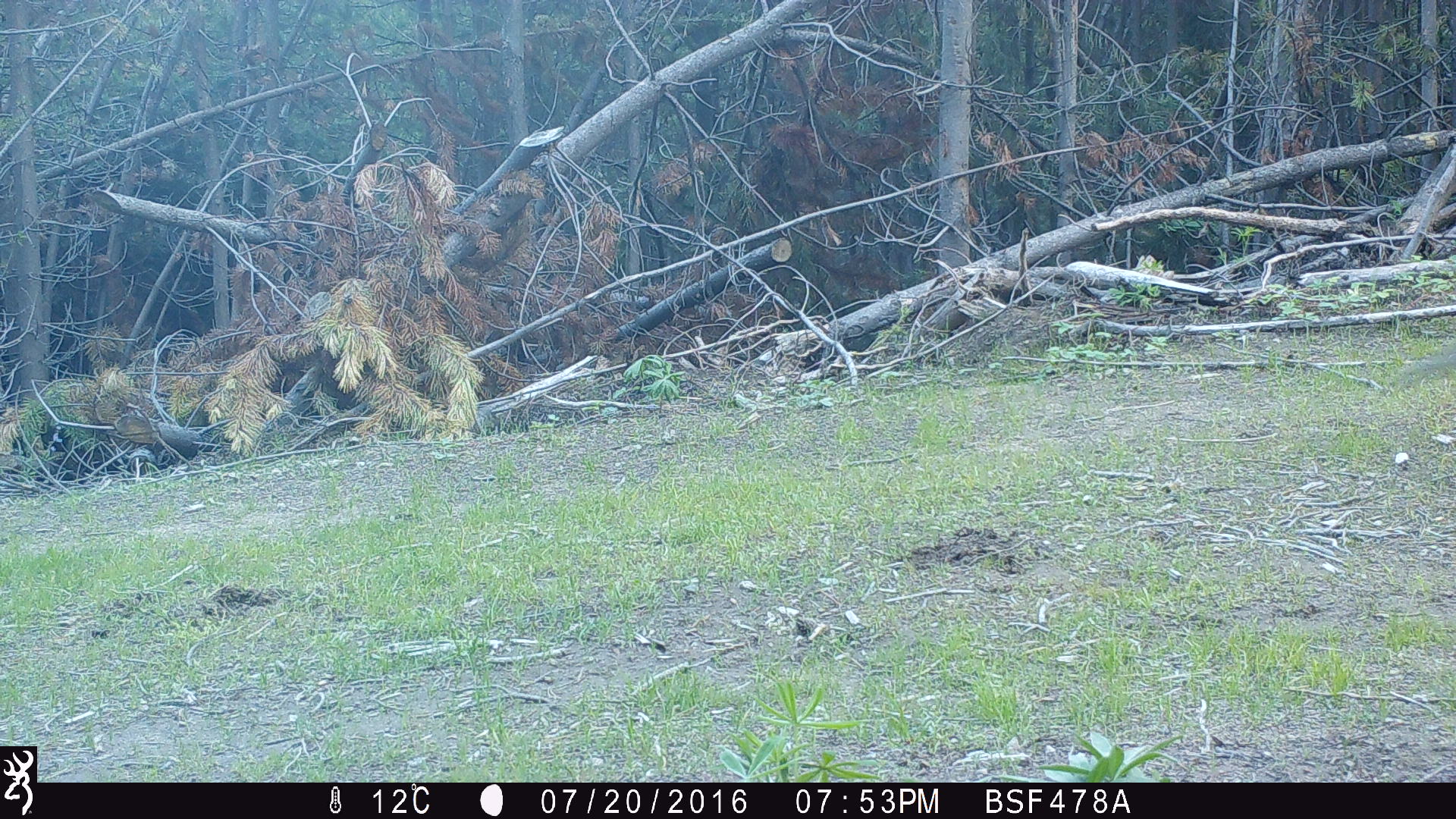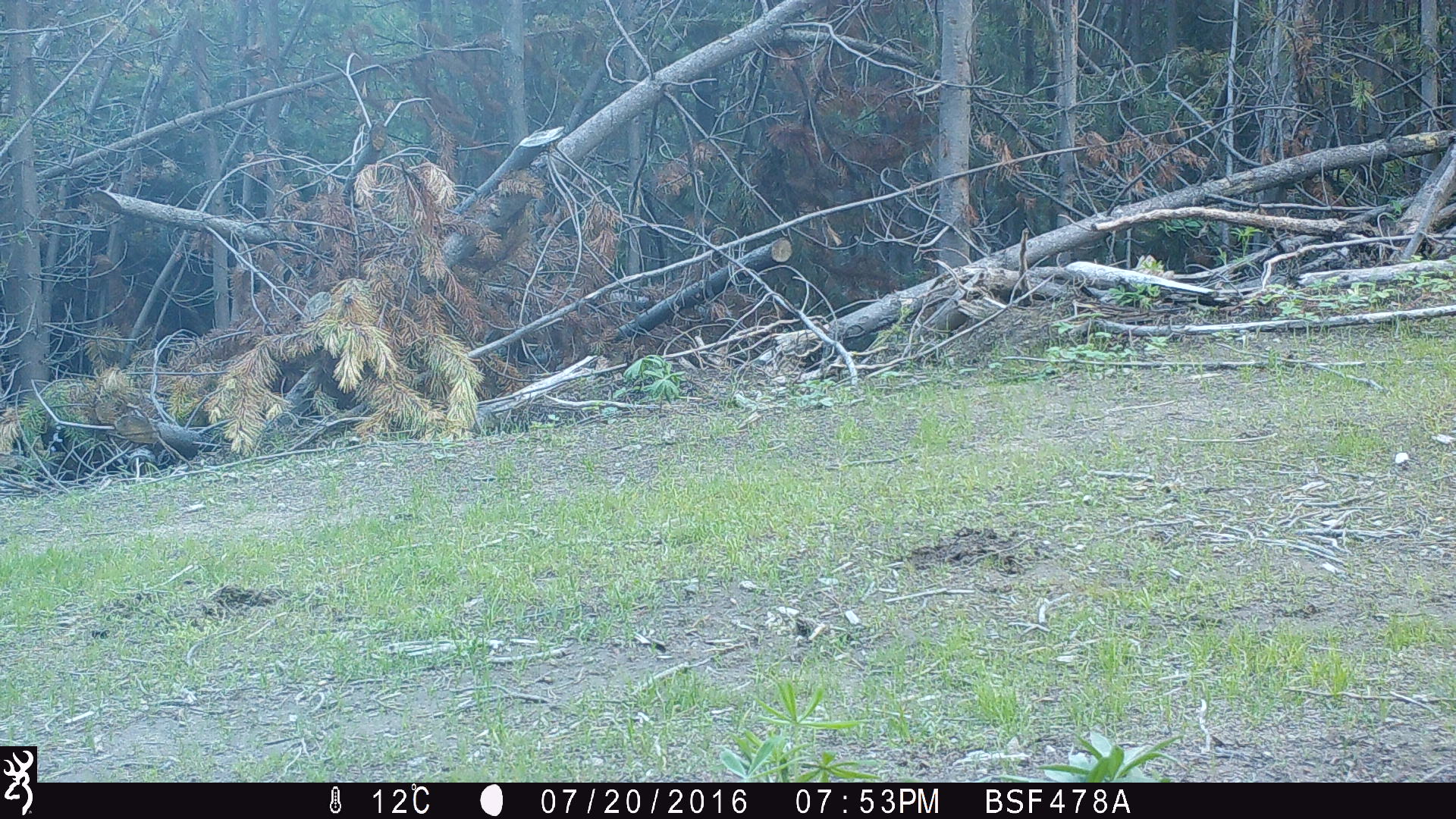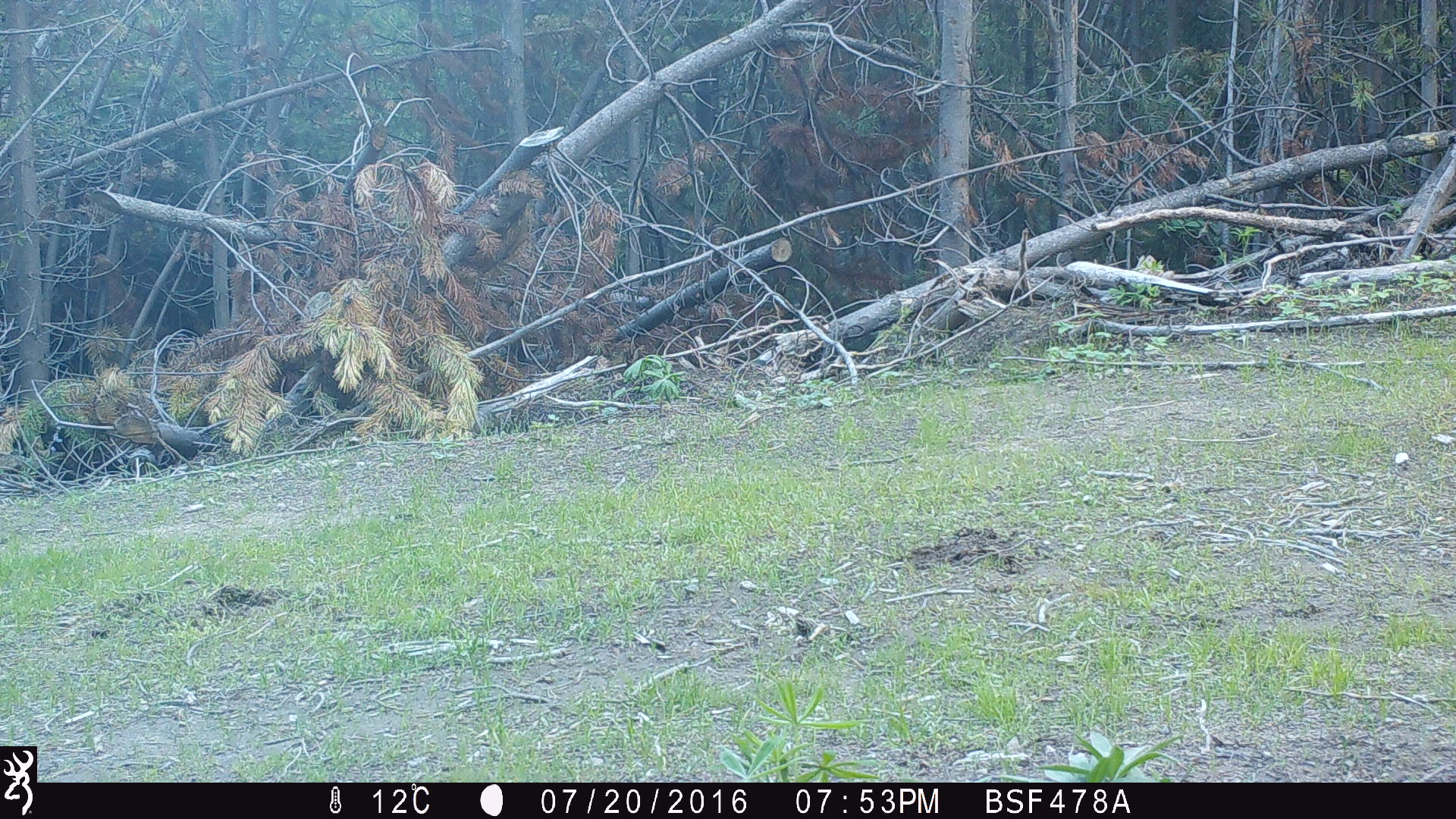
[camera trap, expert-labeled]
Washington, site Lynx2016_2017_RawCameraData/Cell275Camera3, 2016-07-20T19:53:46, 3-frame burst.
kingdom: Animalia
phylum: Chordata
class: Mammalia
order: Lagomorpha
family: Leporidae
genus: Lepus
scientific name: Lepus americanus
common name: snowshoe hare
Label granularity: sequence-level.